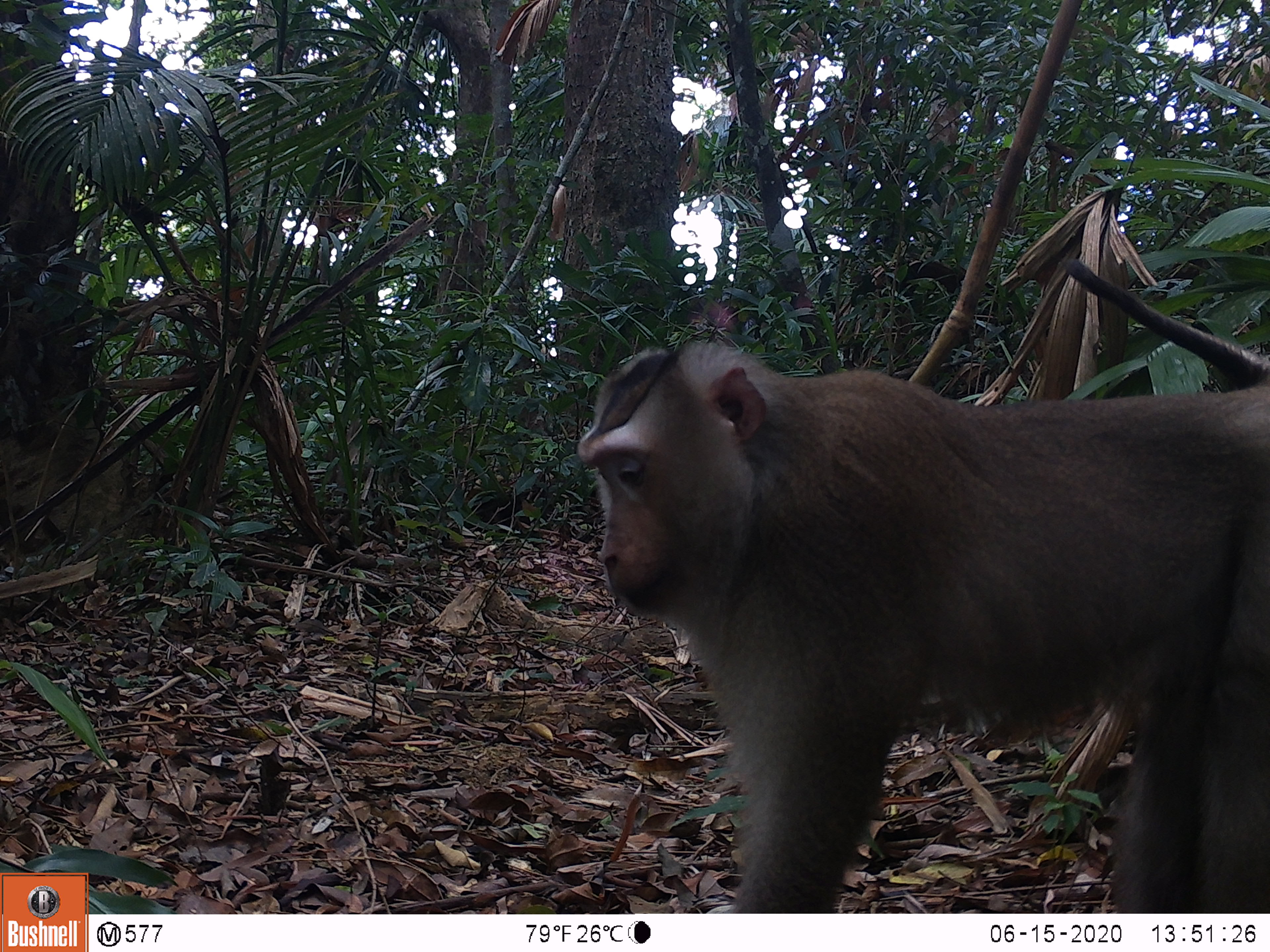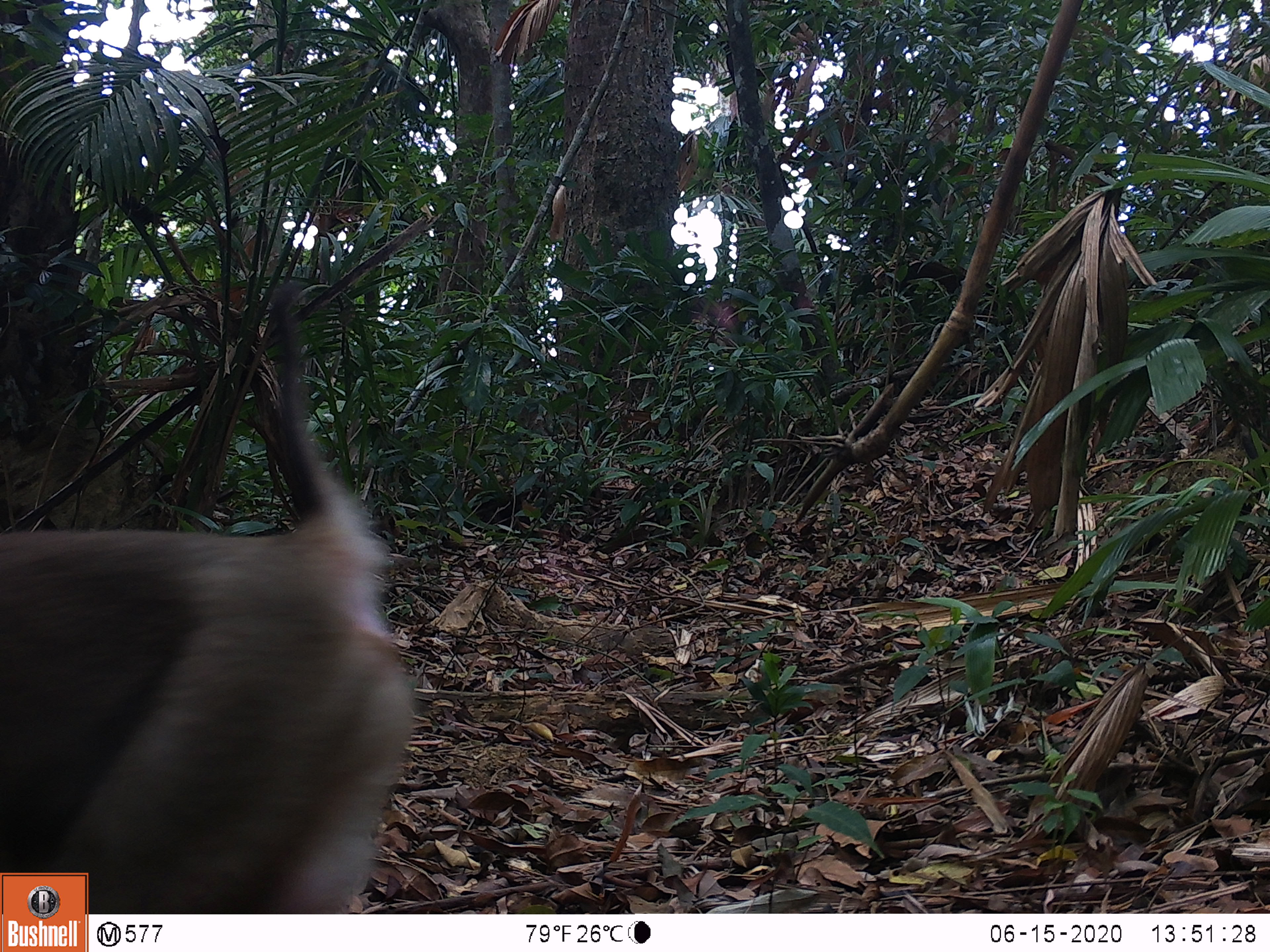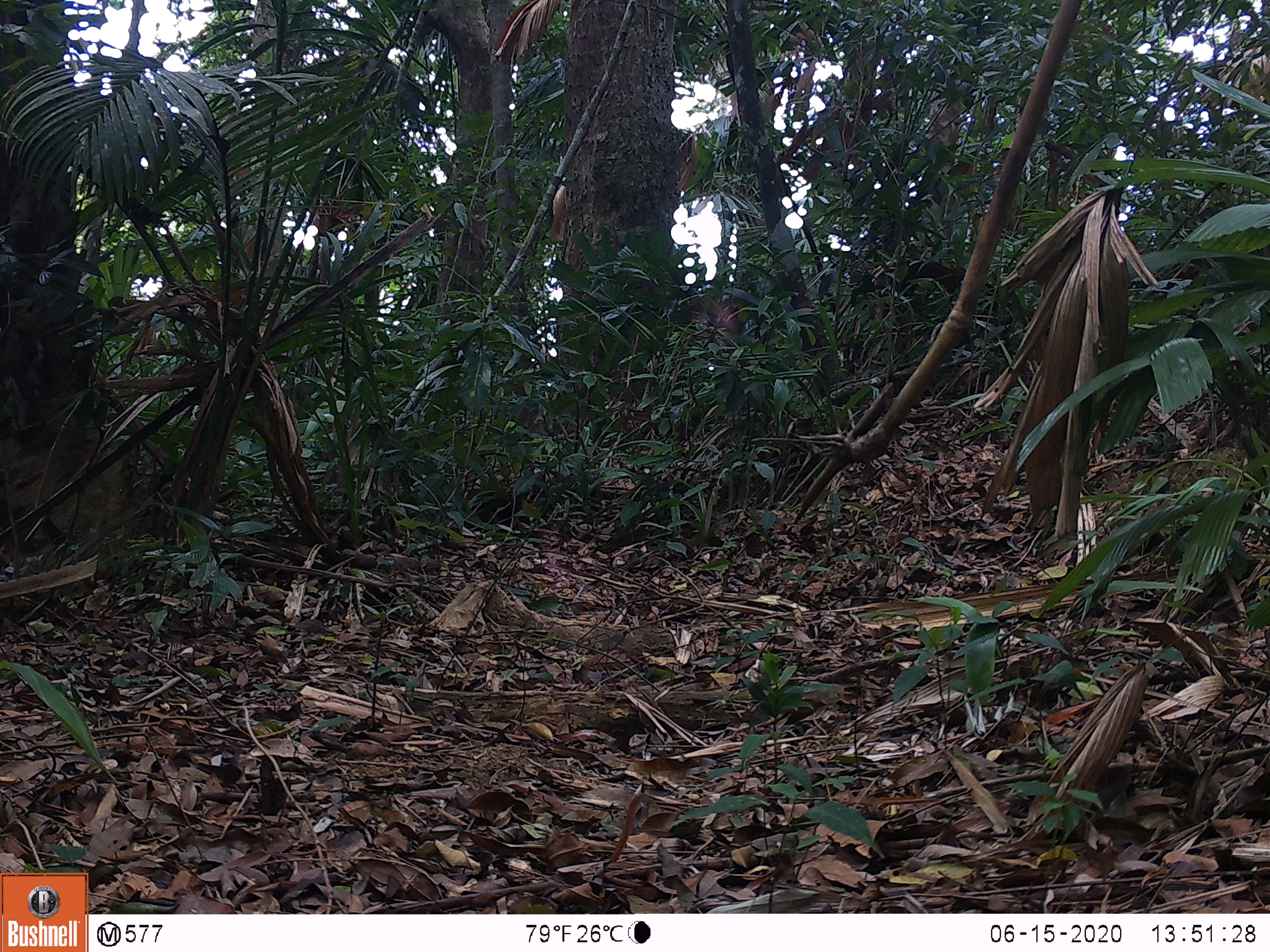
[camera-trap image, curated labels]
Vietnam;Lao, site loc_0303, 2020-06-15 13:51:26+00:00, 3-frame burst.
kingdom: Animalia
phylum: Chordata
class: Mammalia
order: Primates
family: Cercopithecidae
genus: Macaca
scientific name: Macaca nemestrina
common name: pig-tailed macaque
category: pig tailed macaque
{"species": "pig tailed macaque (pig-tailed macaque) (Macaca nemestrina)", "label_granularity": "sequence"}